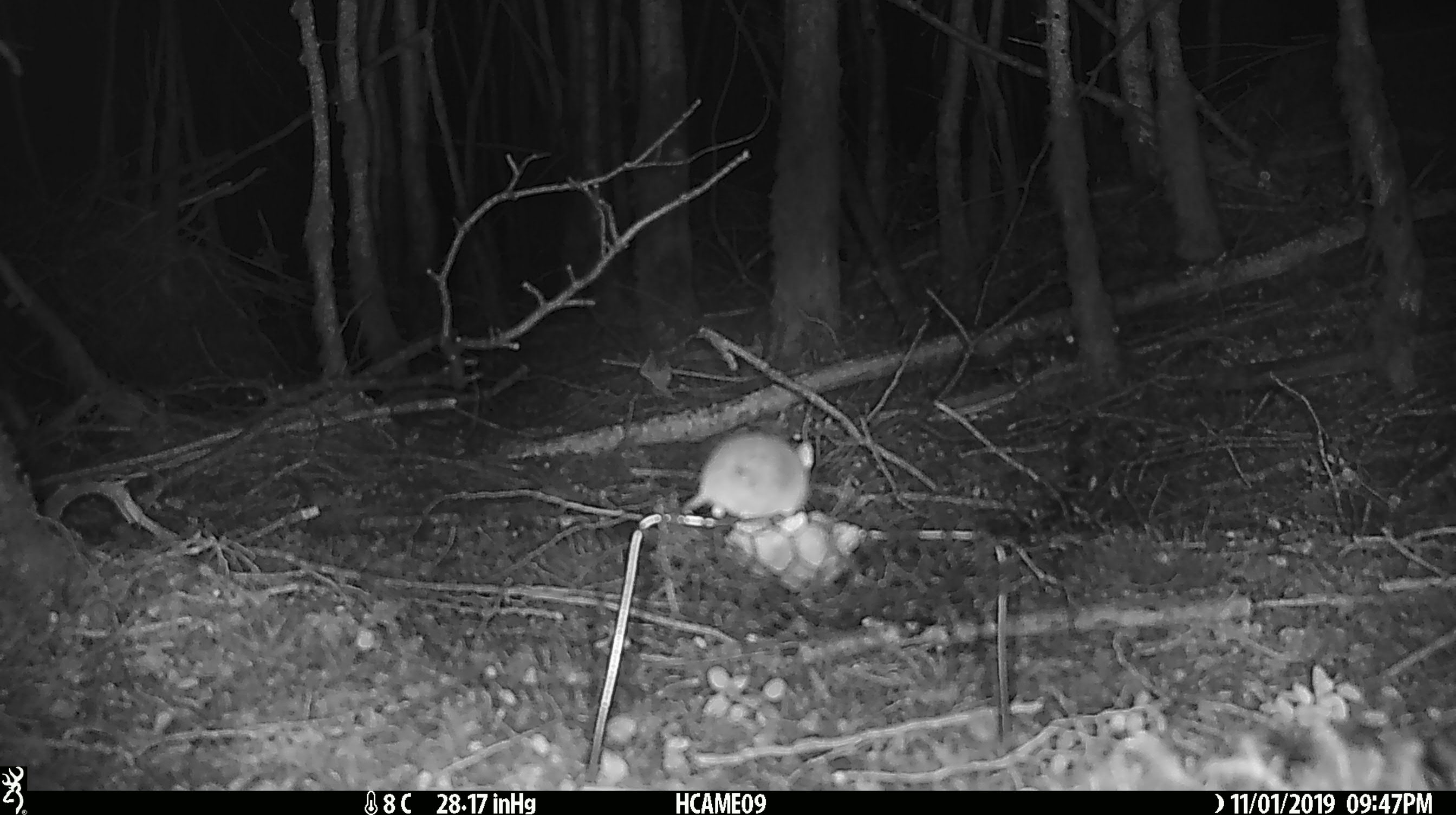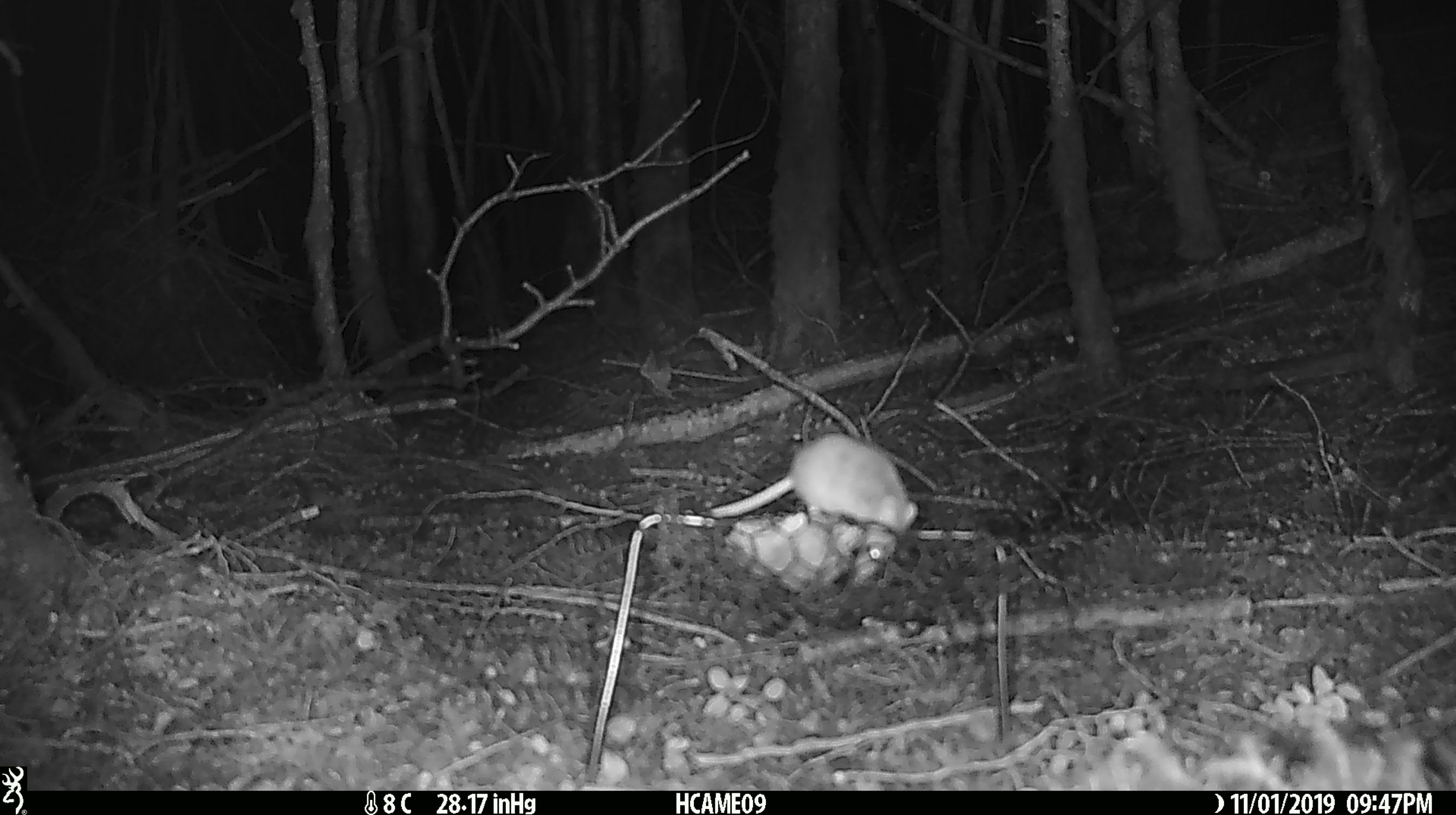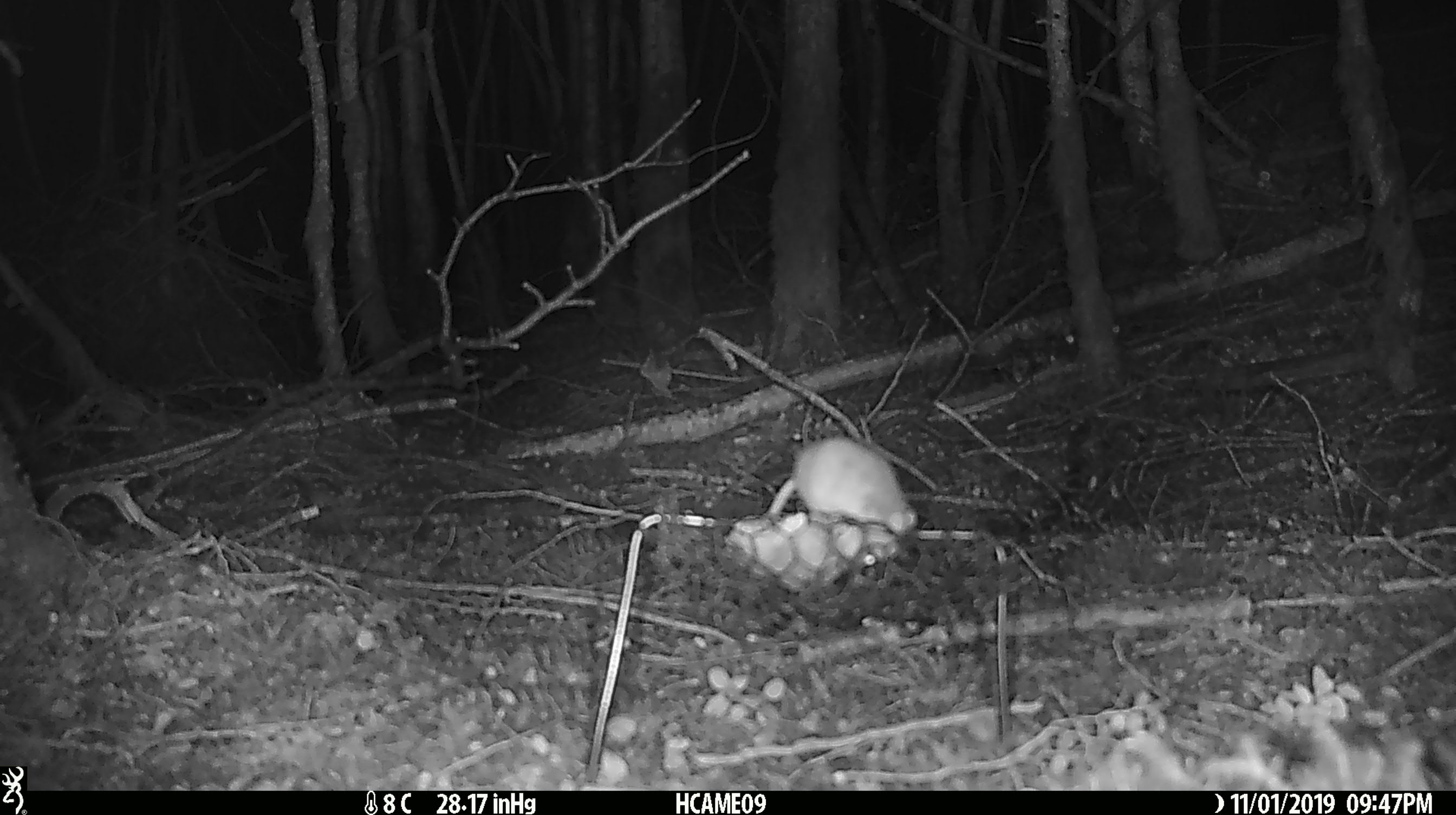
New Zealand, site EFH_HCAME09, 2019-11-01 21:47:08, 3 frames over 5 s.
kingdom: Animalia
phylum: Chordata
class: Mammalia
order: Rodentia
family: Muridae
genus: Mus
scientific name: Mus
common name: mouse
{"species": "mouse (Mus)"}